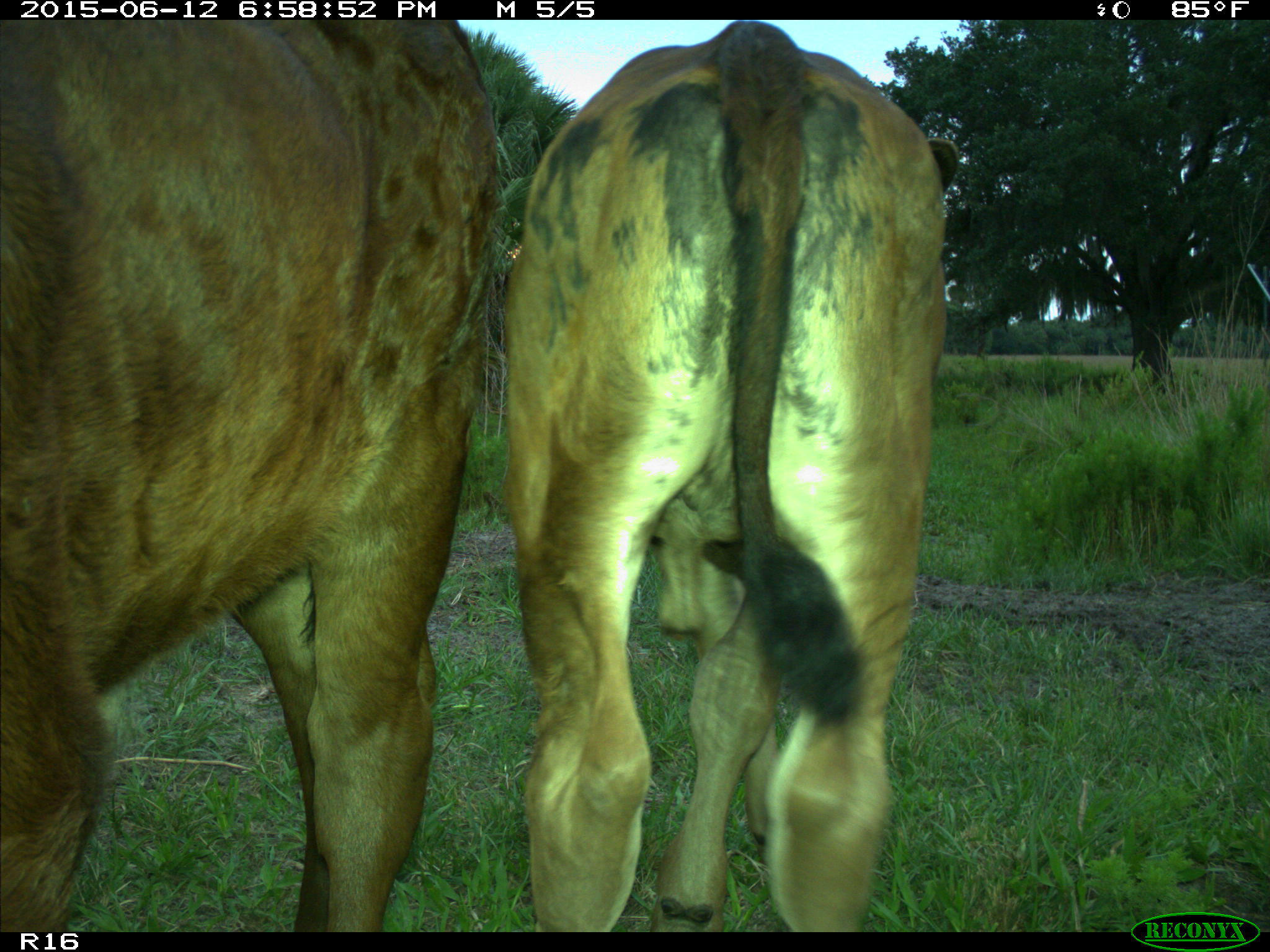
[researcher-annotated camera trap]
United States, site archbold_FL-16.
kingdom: Animalia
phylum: Chordata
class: Mammalia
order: Artiodactyla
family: Bovidae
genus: Bos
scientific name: Bos taurus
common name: domestic cow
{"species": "Bos taurus (domestic cow)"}